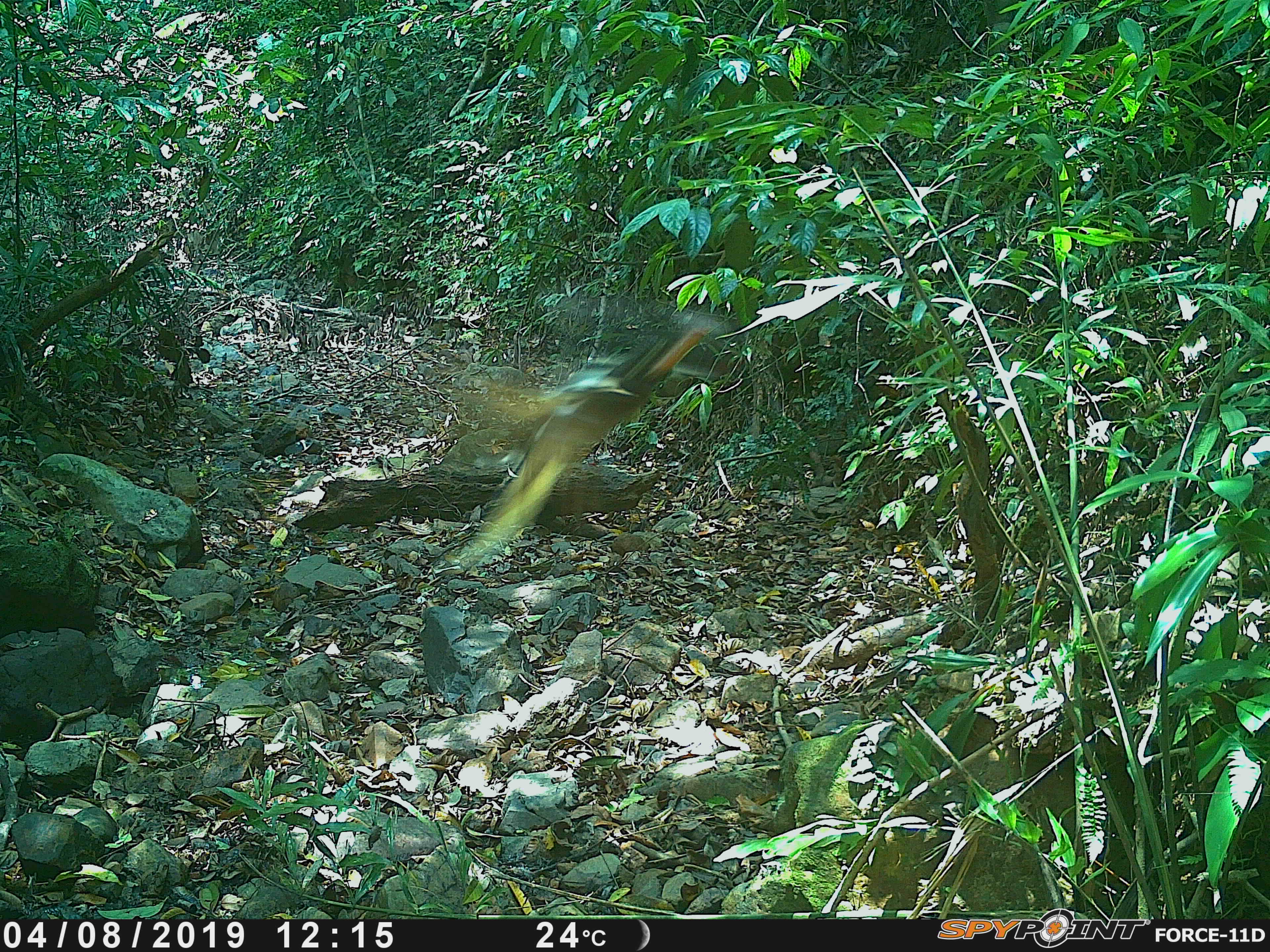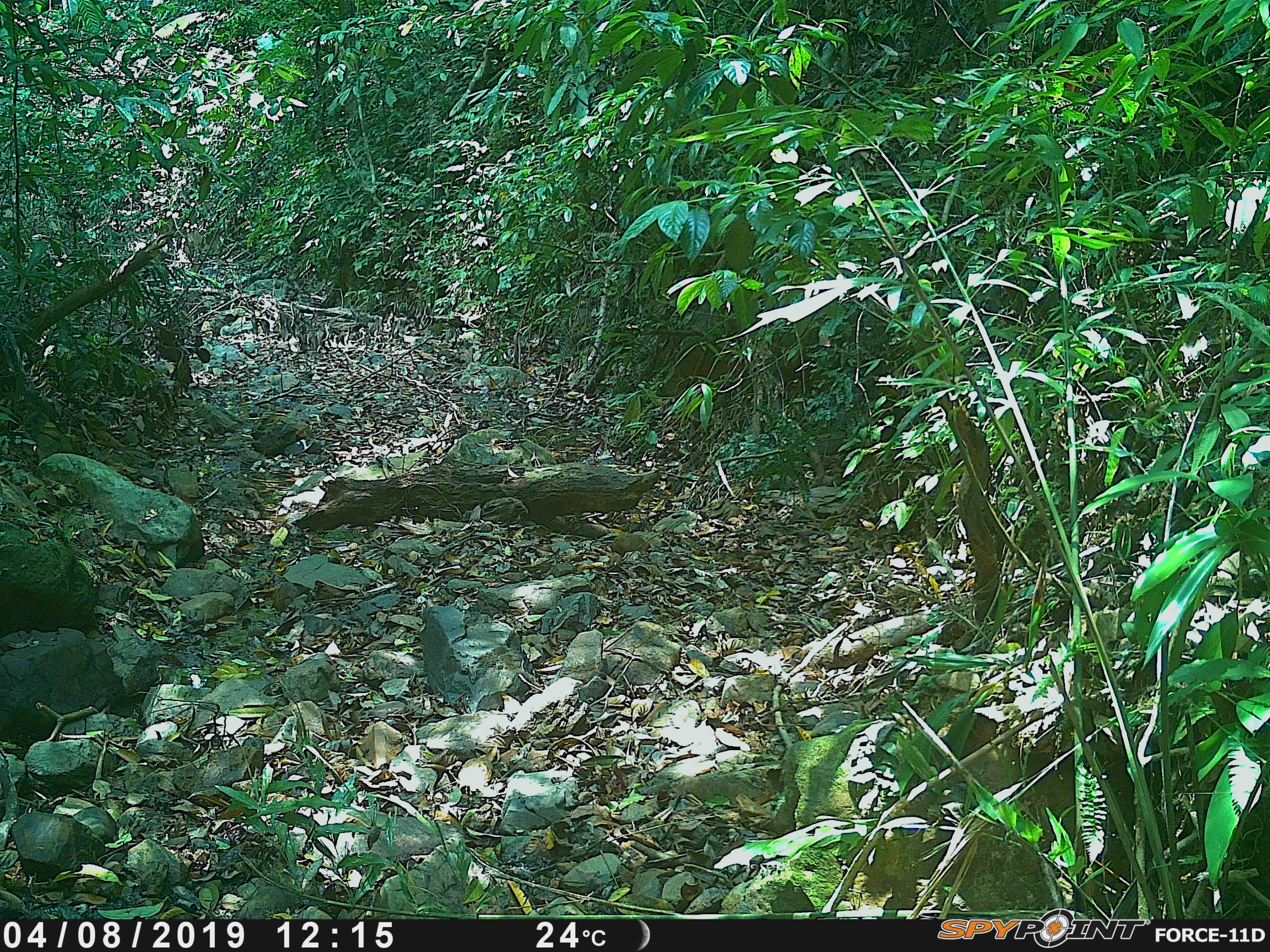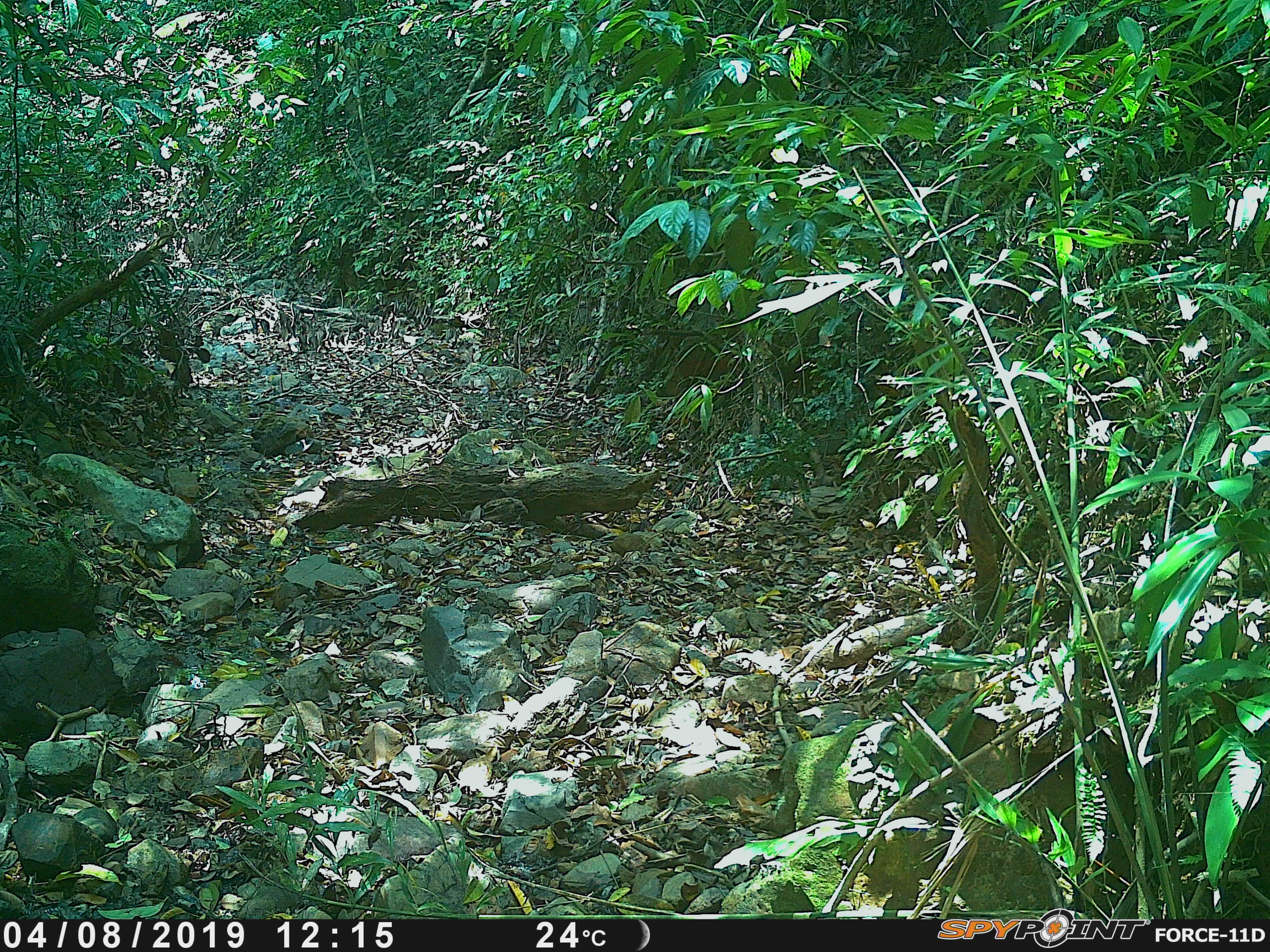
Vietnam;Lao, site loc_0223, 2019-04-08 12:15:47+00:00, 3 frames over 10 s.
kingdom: Animalia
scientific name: Animalia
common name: animal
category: unidentified animal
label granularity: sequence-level